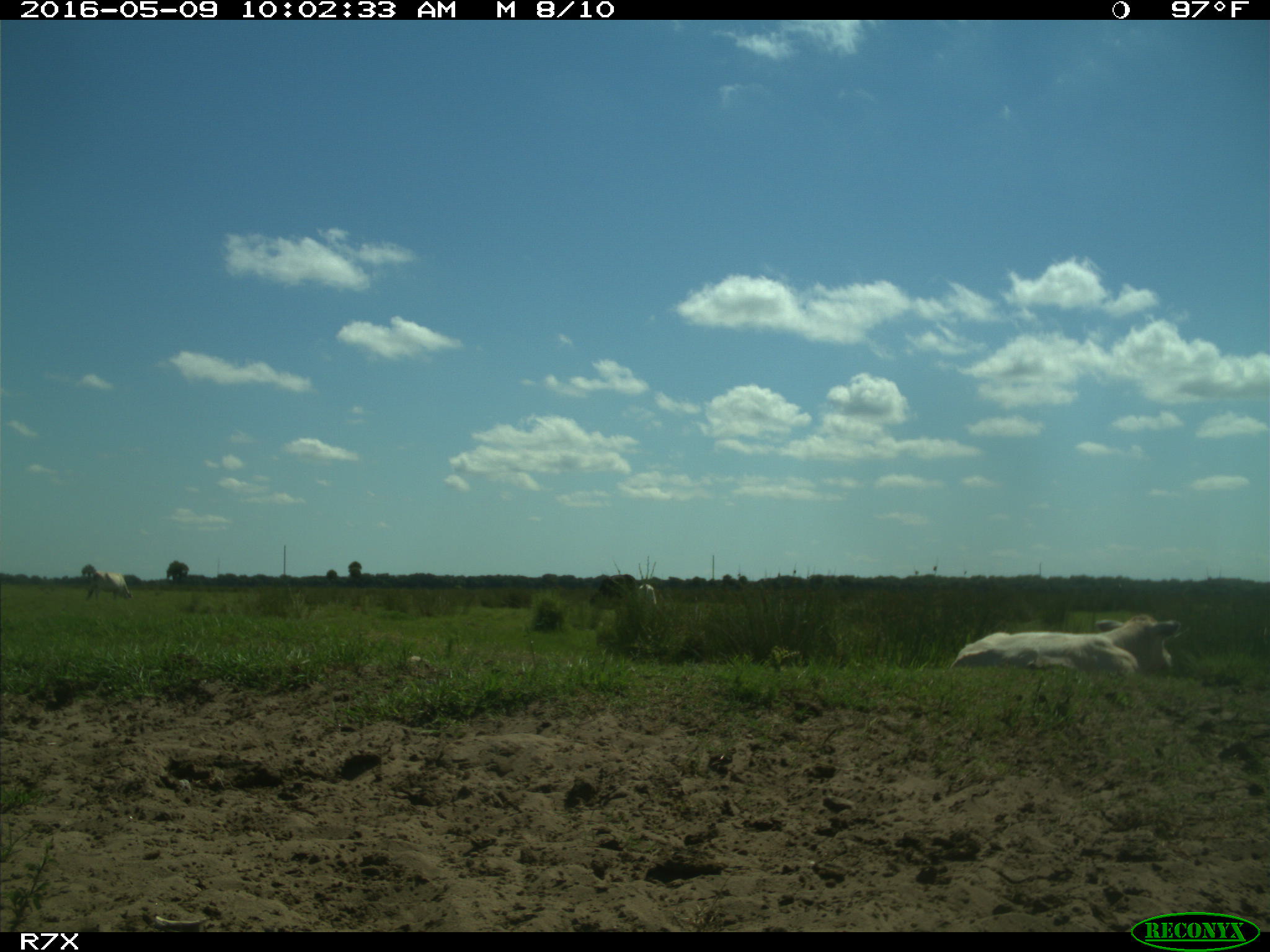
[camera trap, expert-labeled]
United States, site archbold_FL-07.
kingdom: Animalia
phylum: Chordata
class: Mammalia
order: Artiodactyla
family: Bovidae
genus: Bos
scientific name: Bos taurus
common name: domestic cow